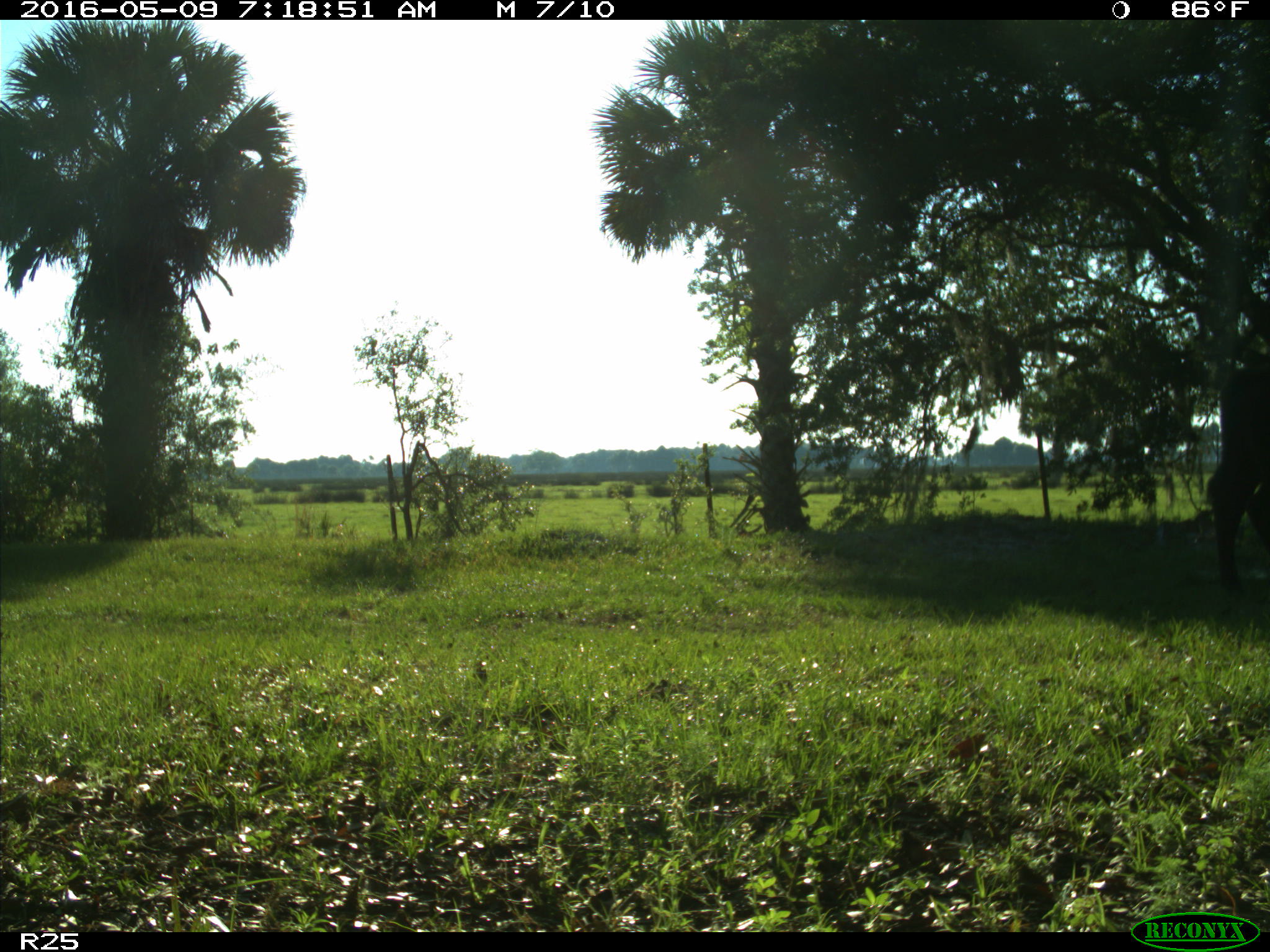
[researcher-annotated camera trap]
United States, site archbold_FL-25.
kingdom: Animalia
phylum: Chordata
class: Mammalia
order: Artiodactyla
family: Bovidae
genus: Bos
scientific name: Bos taurus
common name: domestic cow